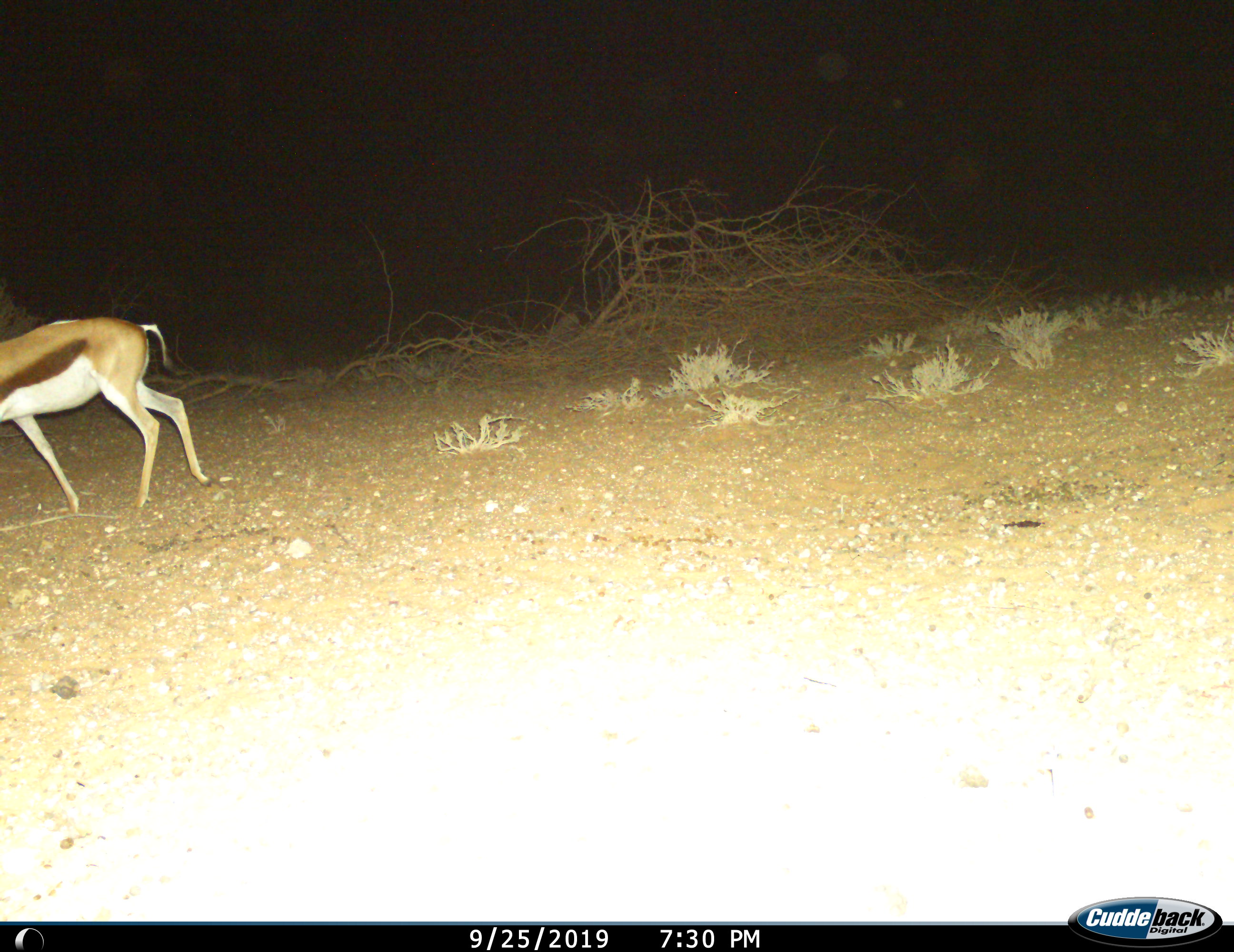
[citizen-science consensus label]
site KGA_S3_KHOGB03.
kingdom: Animalia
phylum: Chordata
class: Mammalia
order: Artiodactyla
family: Bovidae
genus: Antidorcas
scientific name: Antidorcas marsupialis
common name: springbok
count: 1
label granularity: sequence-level